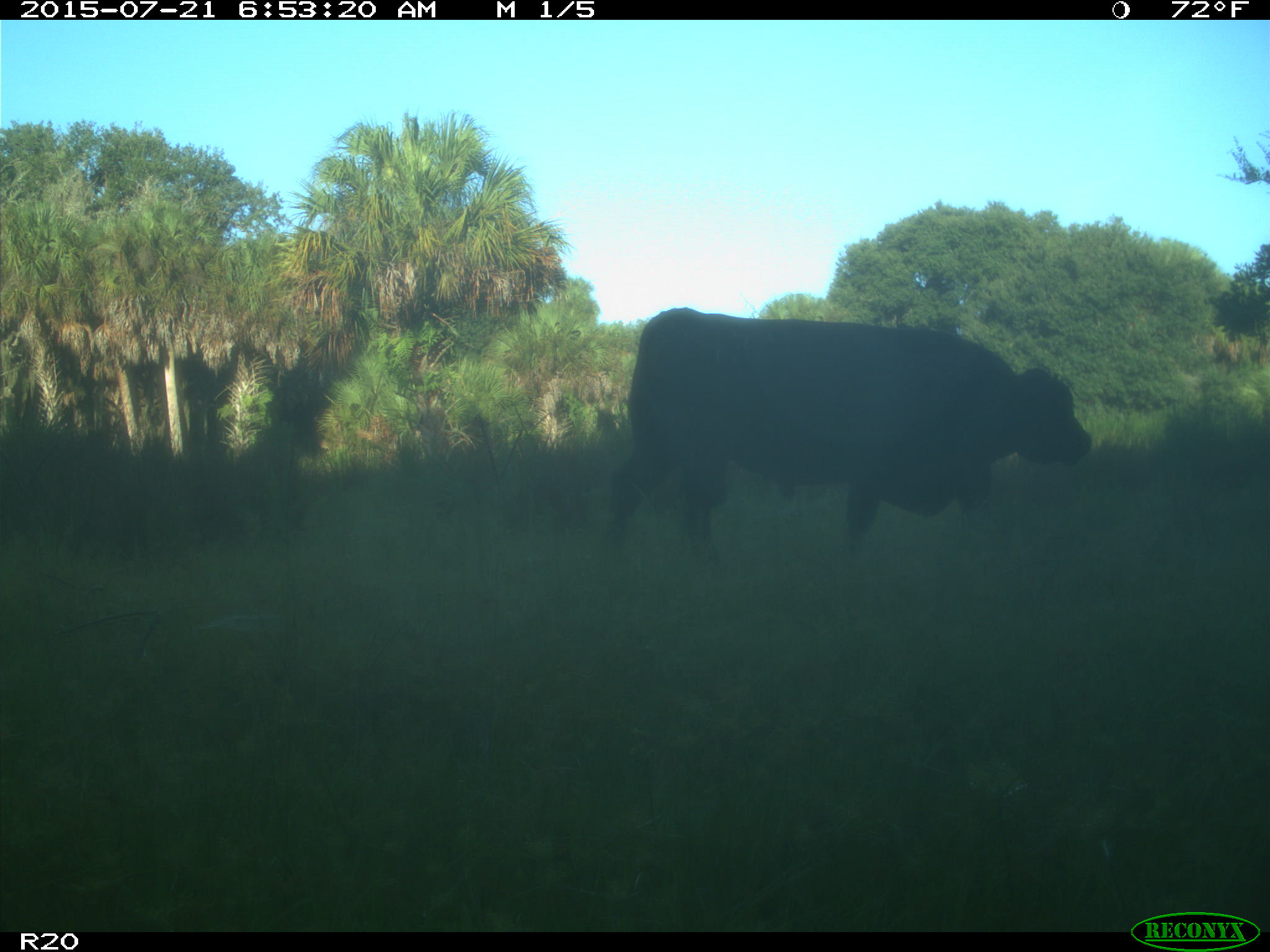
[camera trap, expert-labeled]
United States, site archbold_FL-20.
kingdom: Animalia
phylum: Chordata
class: Mammalia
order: Artiodactyla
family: Bovidae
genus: Bos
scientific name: Bos taurus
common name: domestic cow